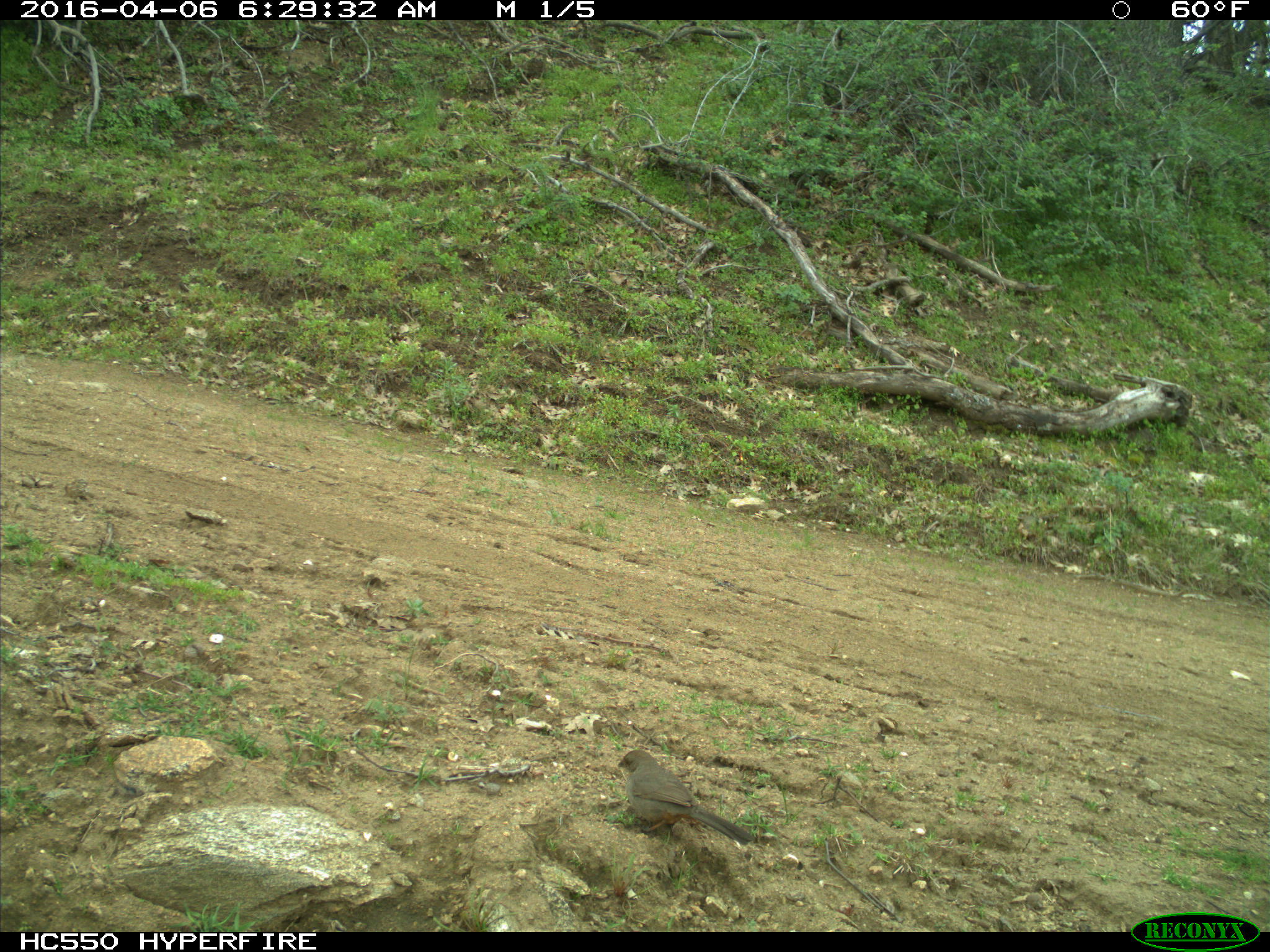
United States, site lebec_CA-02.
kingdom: Animalia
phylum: Chordata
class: Aves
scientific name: Aves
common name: birds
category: unidentified bird